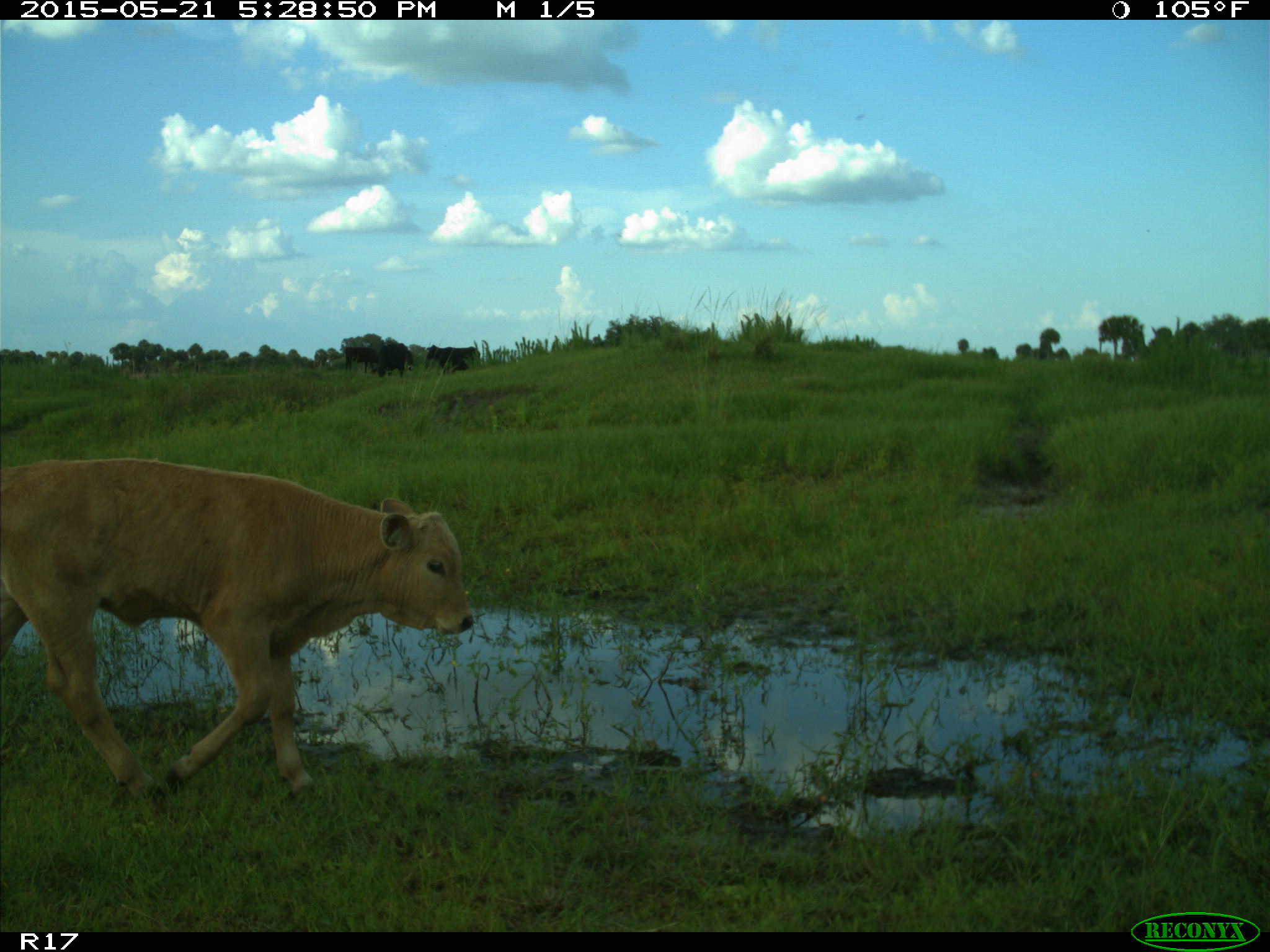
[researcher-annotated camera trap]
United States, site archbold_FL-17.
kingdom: Animalia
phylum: Chordata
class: Mammalia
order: Artiodactyla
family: Bovidae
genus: Bos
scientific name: Bos taurus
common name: domestic cow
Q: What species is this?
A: Bos taurus (domestic cow).